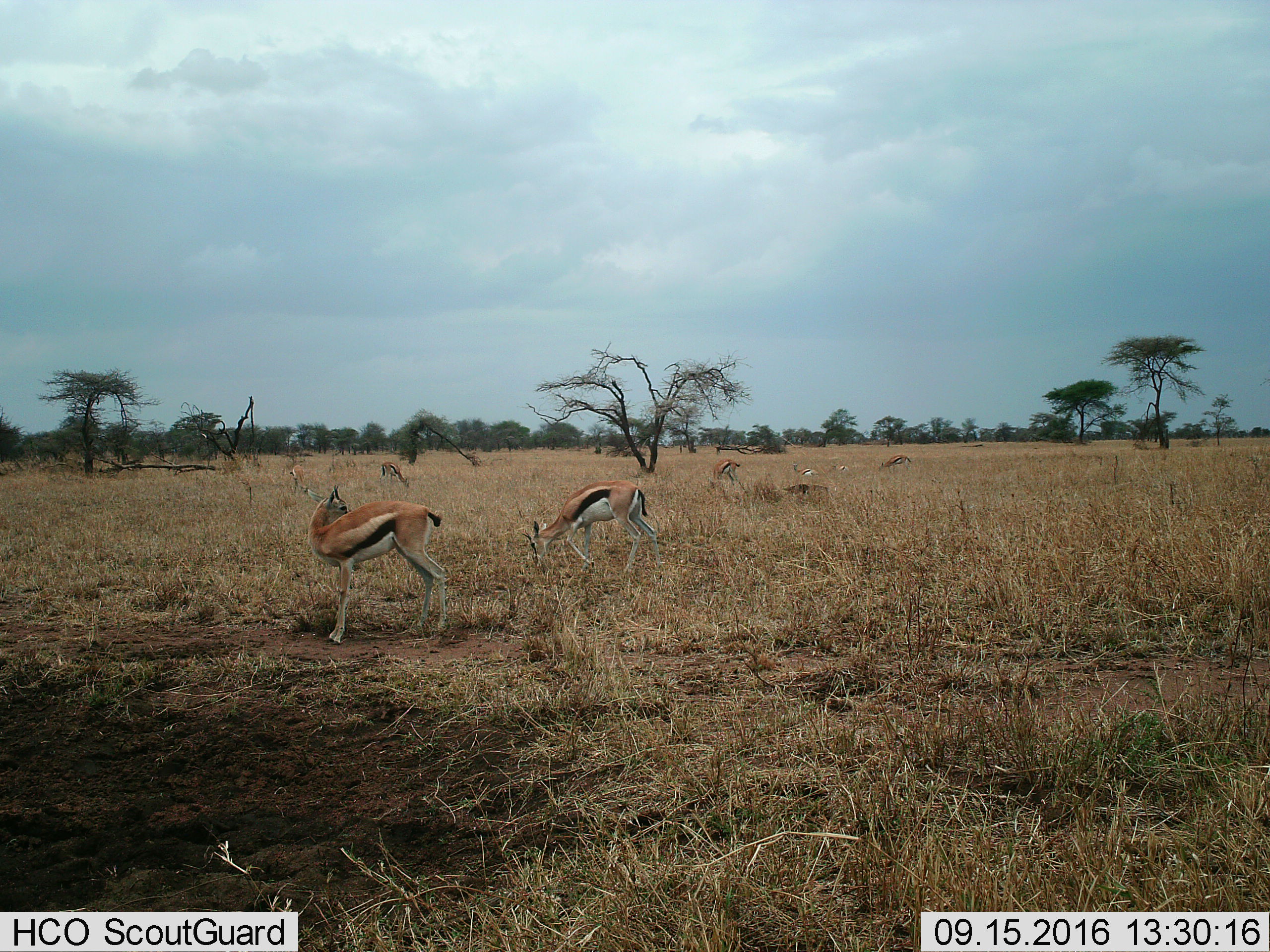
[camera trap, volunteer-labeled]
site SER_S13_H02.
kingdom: Animalia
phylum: Chordata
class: Mammalia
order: Artiodactyla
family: Bovidae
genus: Eudorcas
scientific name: Eudorcas thomsonii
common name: thomson's gazelle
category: gazellethomsons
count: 8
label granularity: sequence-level